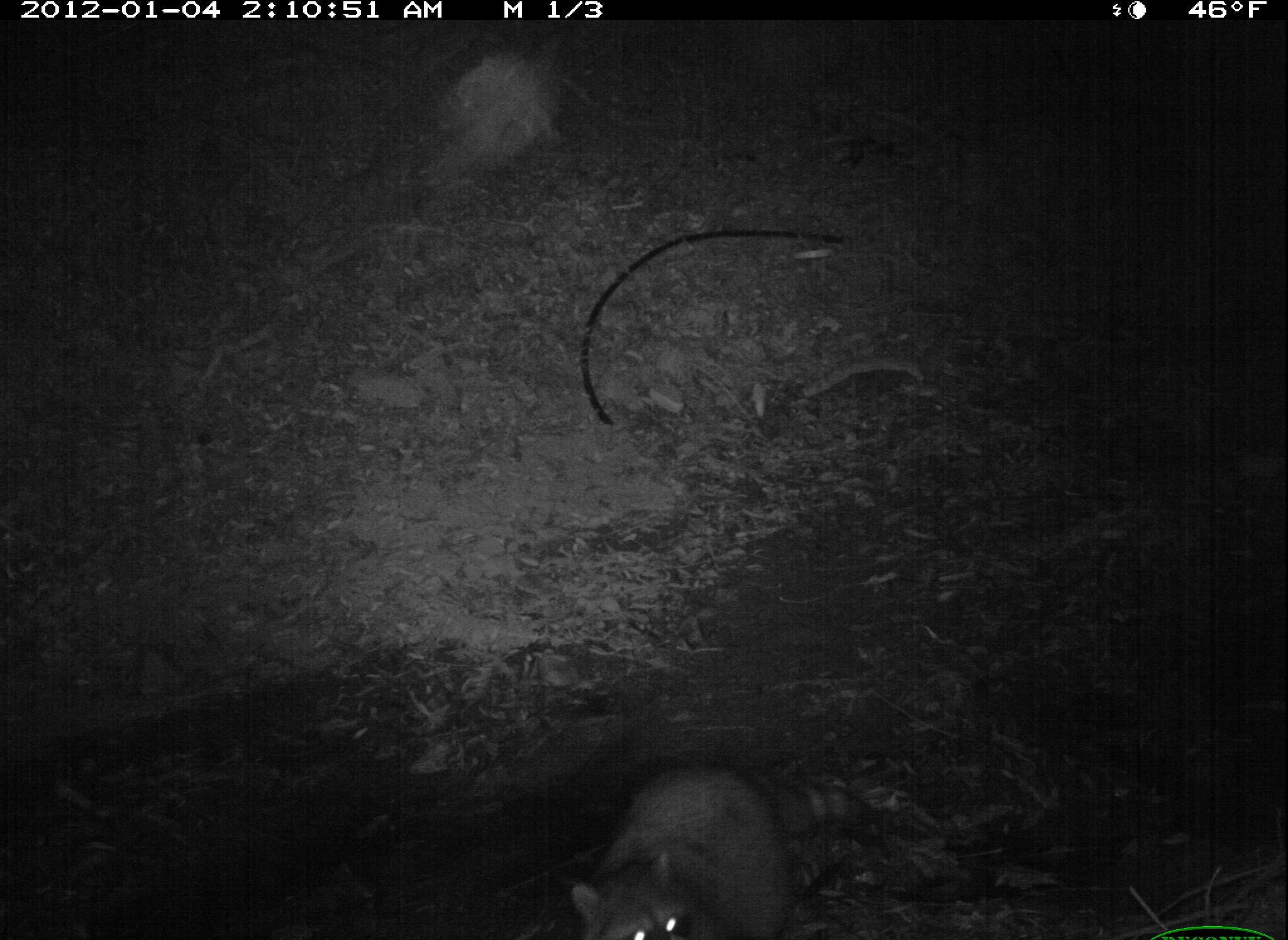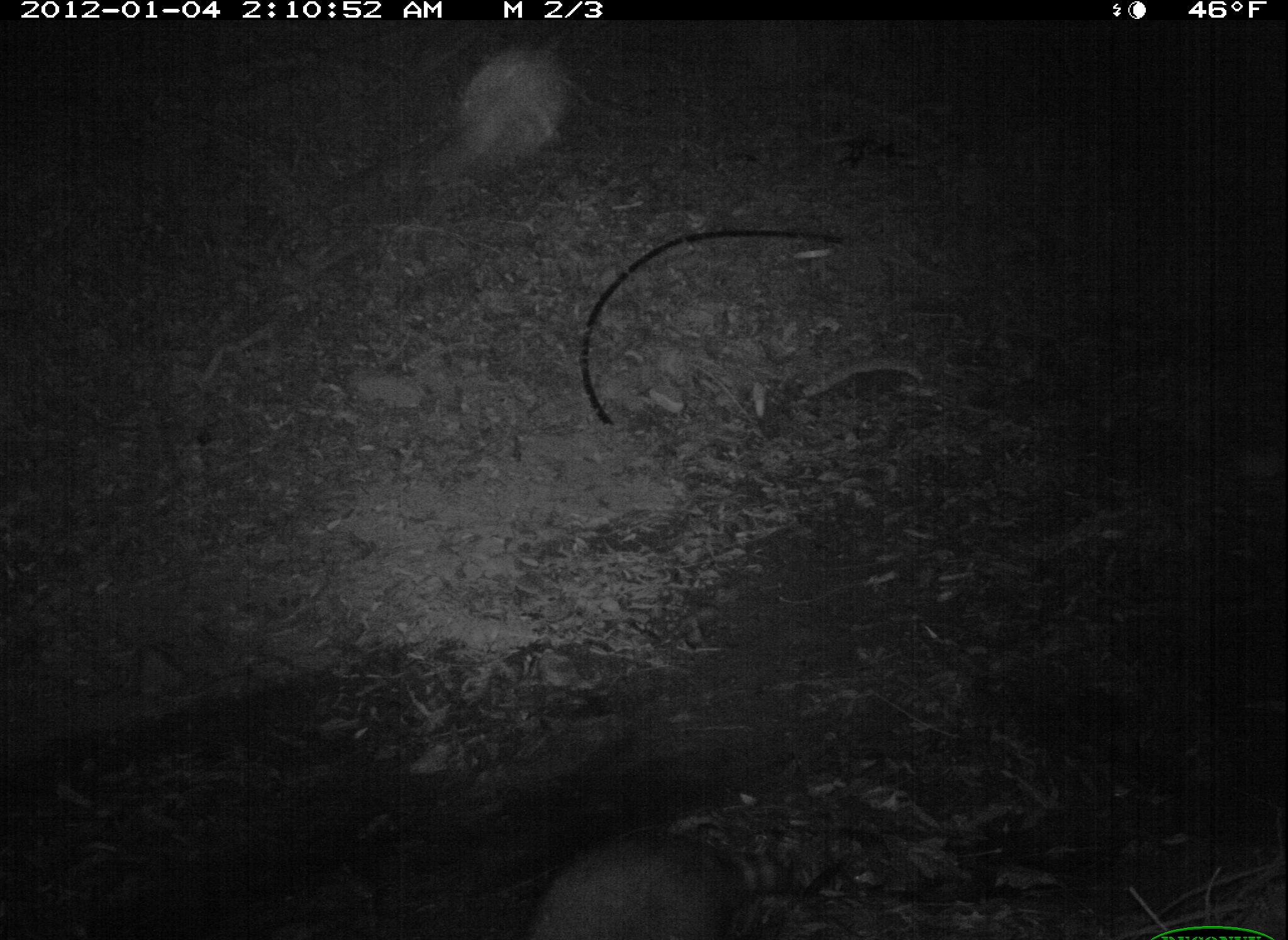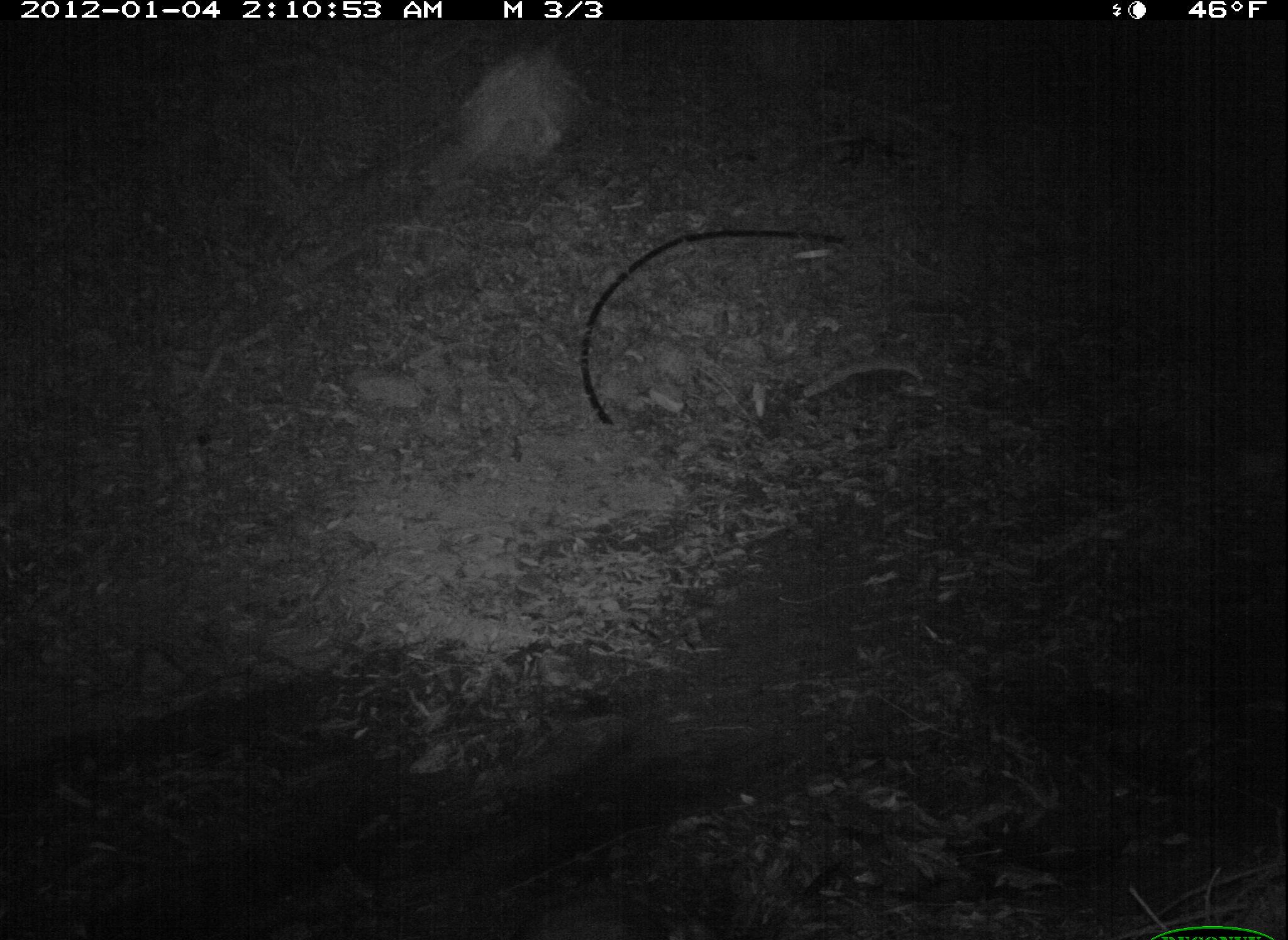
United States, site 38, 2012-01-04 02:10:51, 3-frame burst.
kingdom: Animalia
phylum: Chordata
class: Mammalia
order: Carnivora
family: Procyonidae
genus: Procyon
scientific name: Procyon lotor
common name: raccoon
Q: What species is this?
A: Raccoon (Procyon lotor).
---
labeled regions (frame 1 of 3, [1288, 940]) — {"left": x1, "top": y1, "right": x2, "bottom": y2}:
raccoon: {"left": 555, "top": 747, "right": 807, "bottom": 940}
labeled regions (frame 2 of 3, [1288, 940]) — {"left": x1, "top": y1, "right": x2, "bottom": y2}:
raccoon: {"left": 506, "top": 817, "right": 848, "bottom": 940}